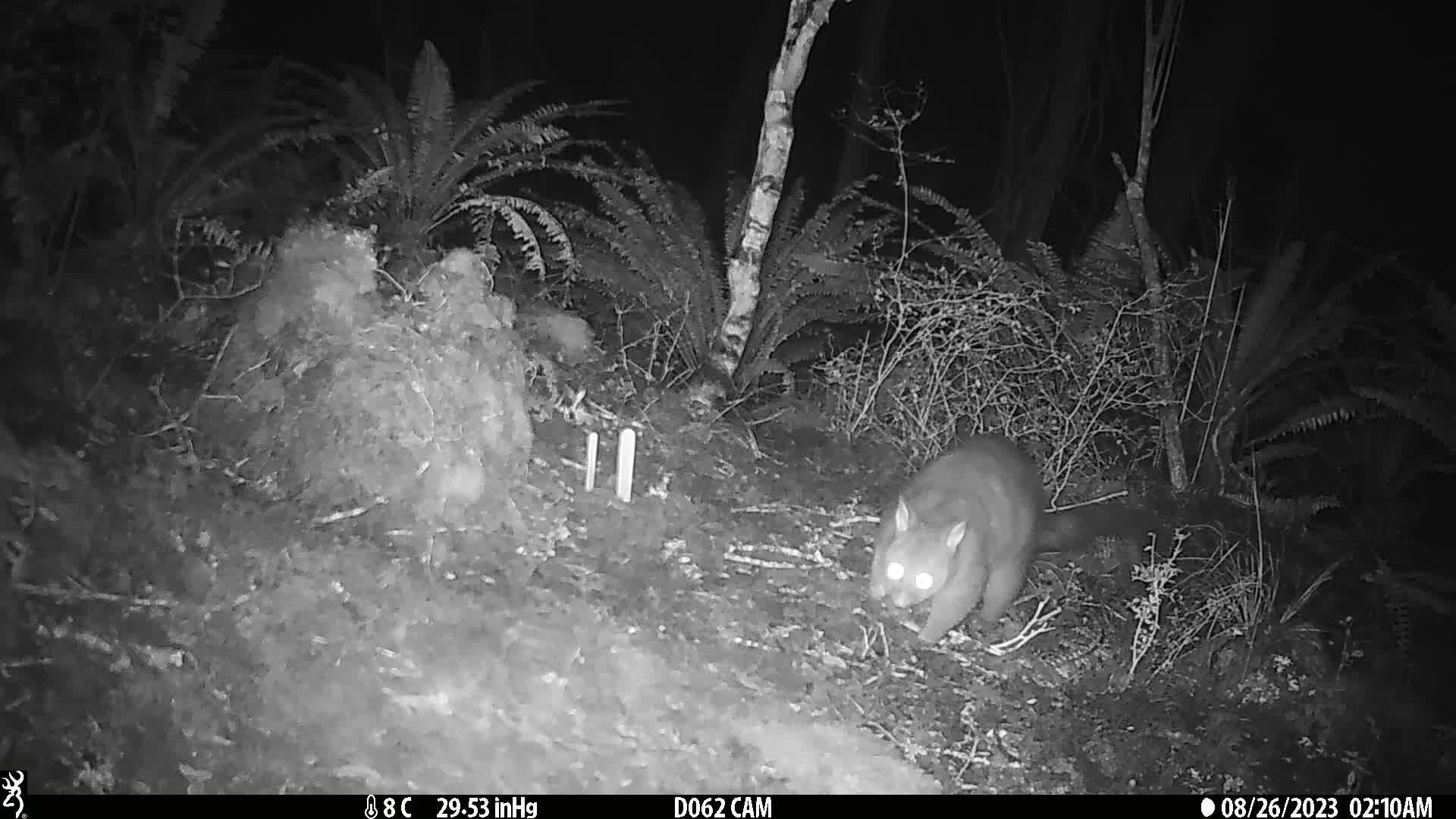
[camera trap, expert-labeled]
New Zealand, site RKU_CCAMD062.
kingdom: Animalia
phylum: Chordata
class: Mammalia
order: Diprotodontia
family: Phalangeridae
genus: Trichosurus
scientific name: Trichosurus vulpecula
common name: common brushtail possum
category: possum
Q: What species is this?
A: Possum (common brushtail possum) (Trichosurus vulpecula).